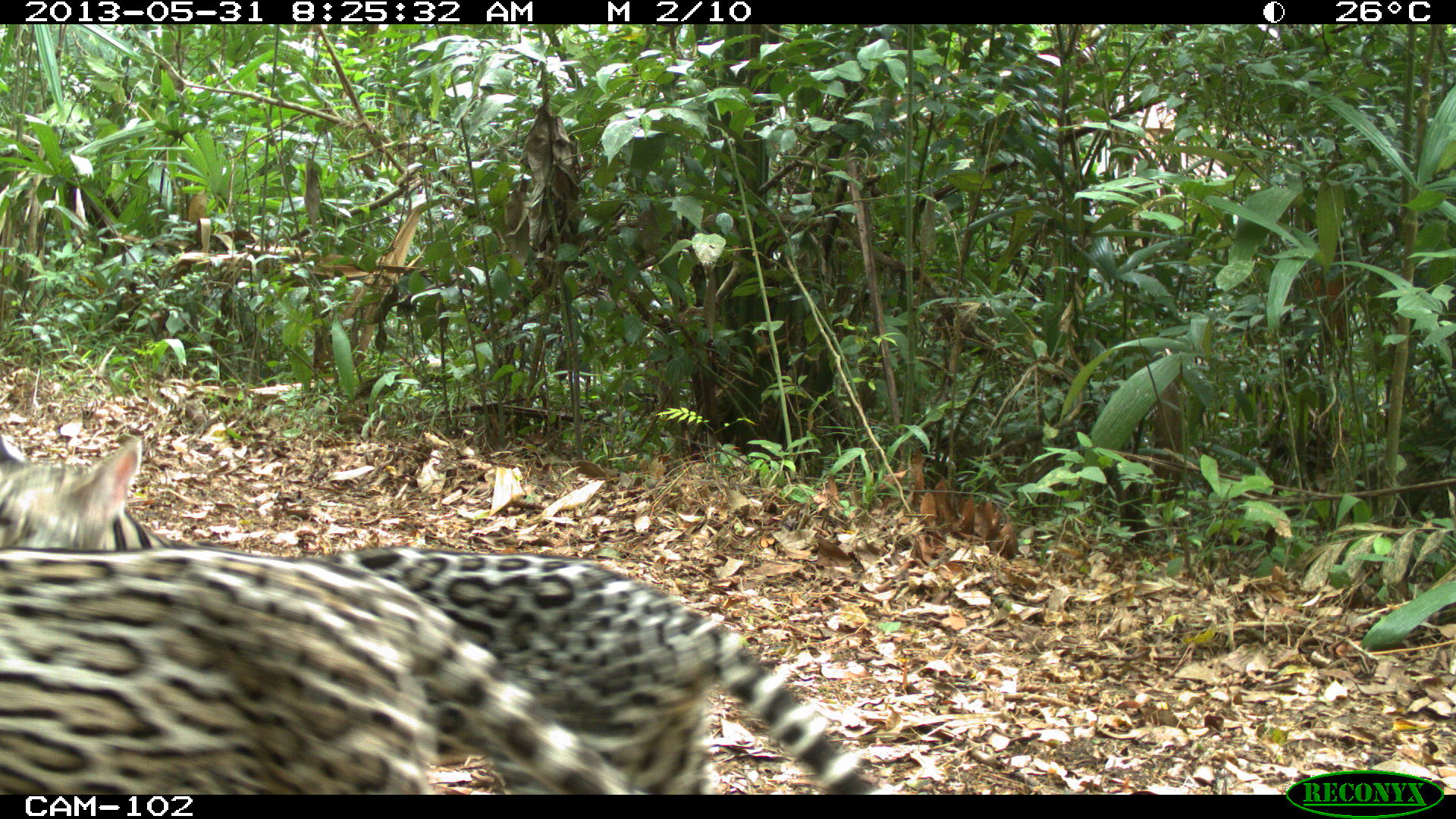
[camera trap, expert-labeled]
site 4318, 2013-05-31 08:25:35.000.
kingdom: Animalia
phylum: Chordata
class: Mammalia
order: Carnivora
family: Felidae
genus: Leopardus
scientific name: Leopardus pardalis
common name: ocelot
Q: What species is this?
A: Leopardus pardalis (ocelot).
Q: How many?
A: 1.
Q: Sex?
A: Female.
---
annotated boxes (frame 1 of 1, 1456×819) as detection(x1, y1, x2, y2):
leopardus pardalis: detection(0, 435, 880, 794); detection(1, 542, 635, 792)